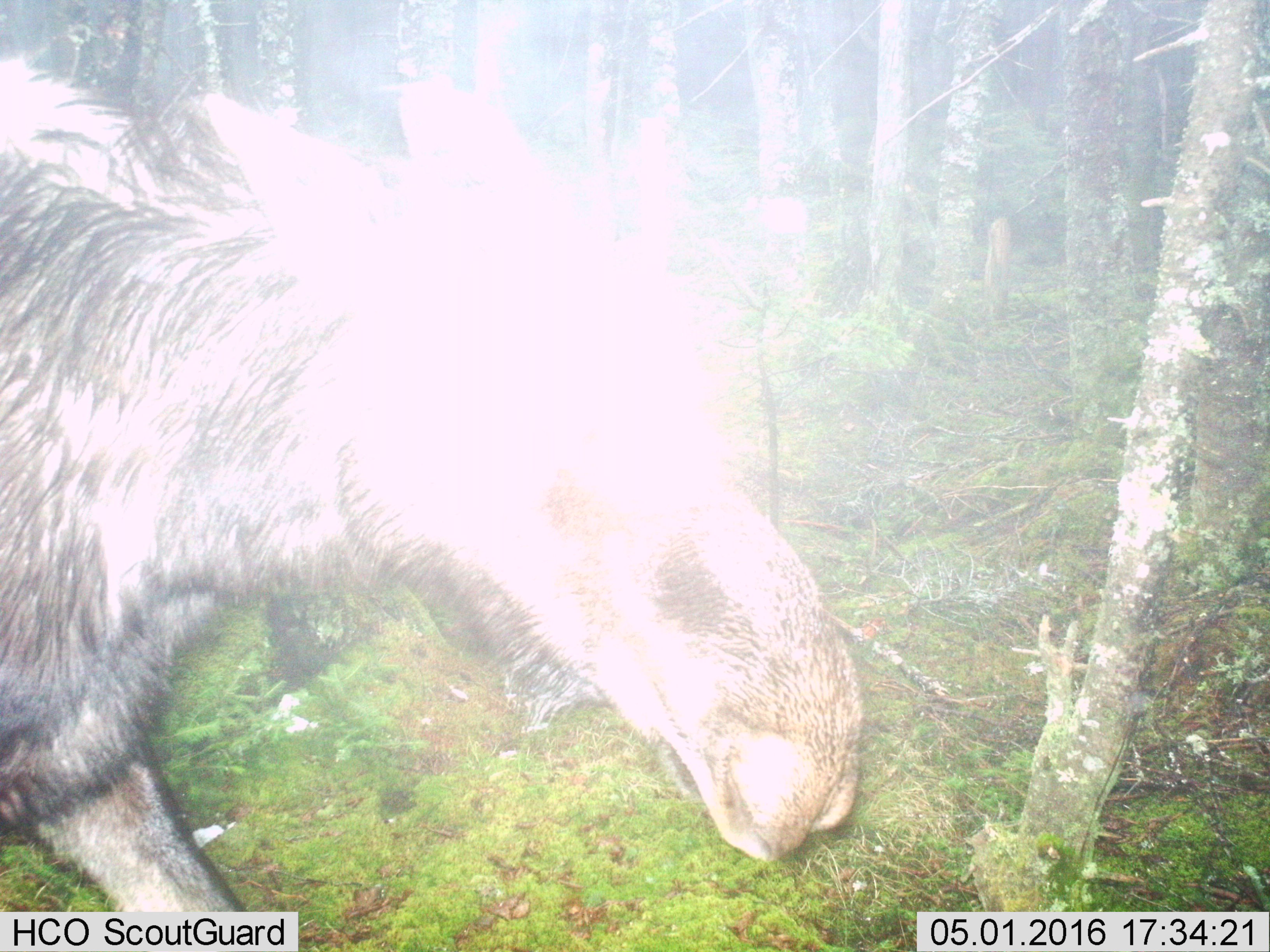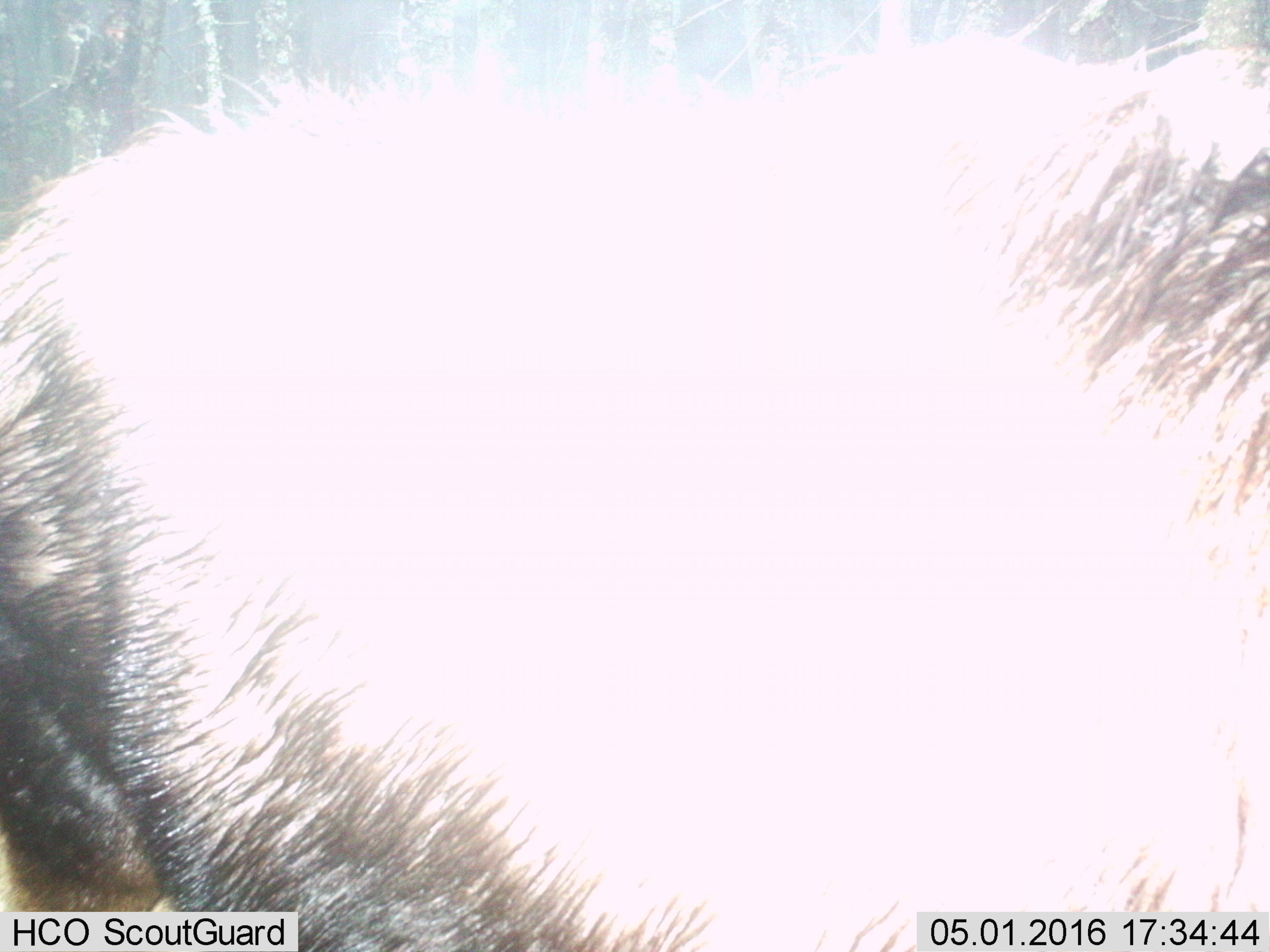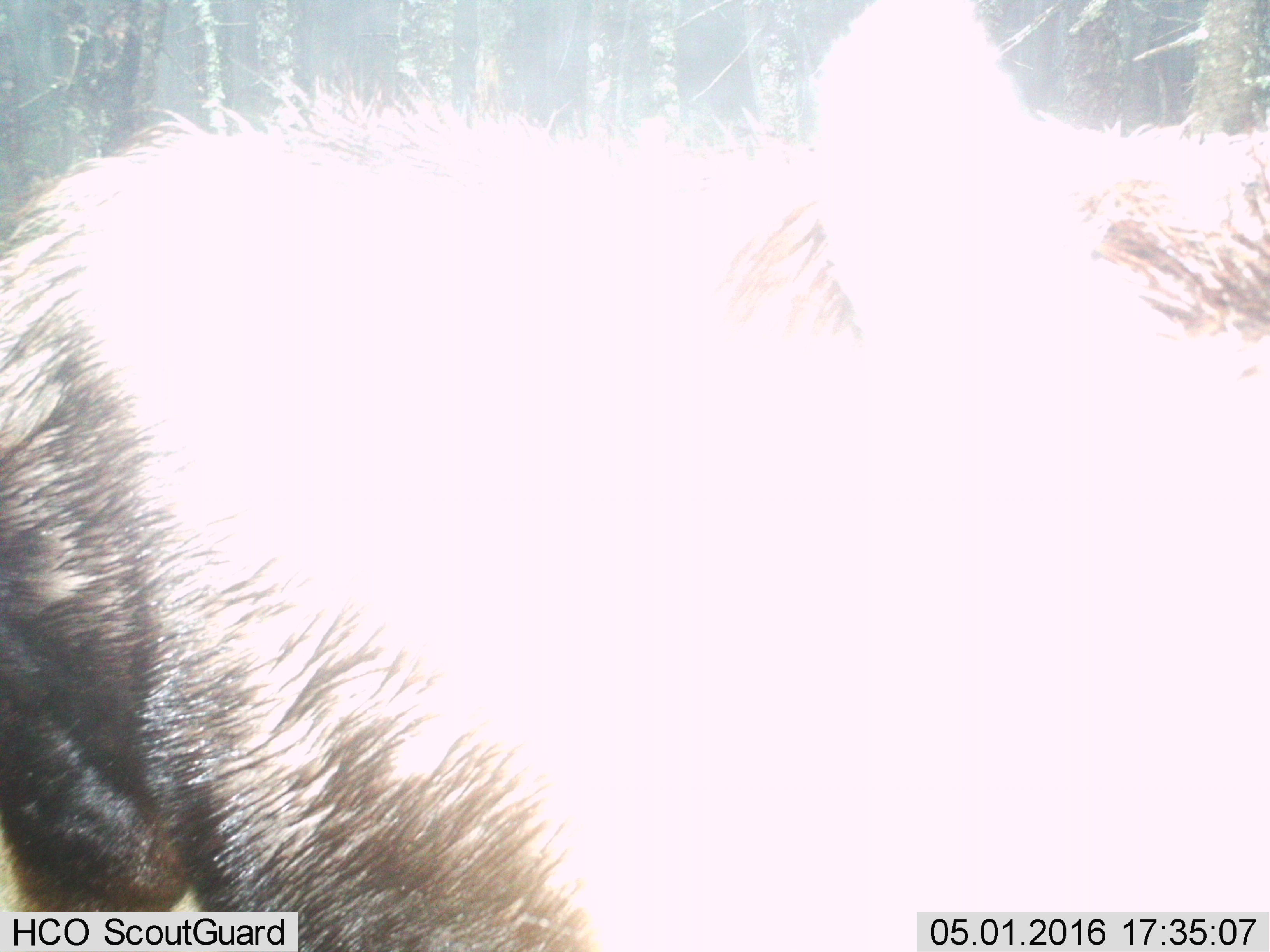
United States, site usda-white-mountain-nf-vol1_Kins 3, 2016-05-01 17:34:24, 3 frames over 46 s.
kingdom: Animalia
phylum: Chordata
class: Mammalia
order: Artiodactyla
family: Cervidae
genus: Alces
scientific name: Alces alces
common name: moose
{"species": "moose (Alces alces)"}